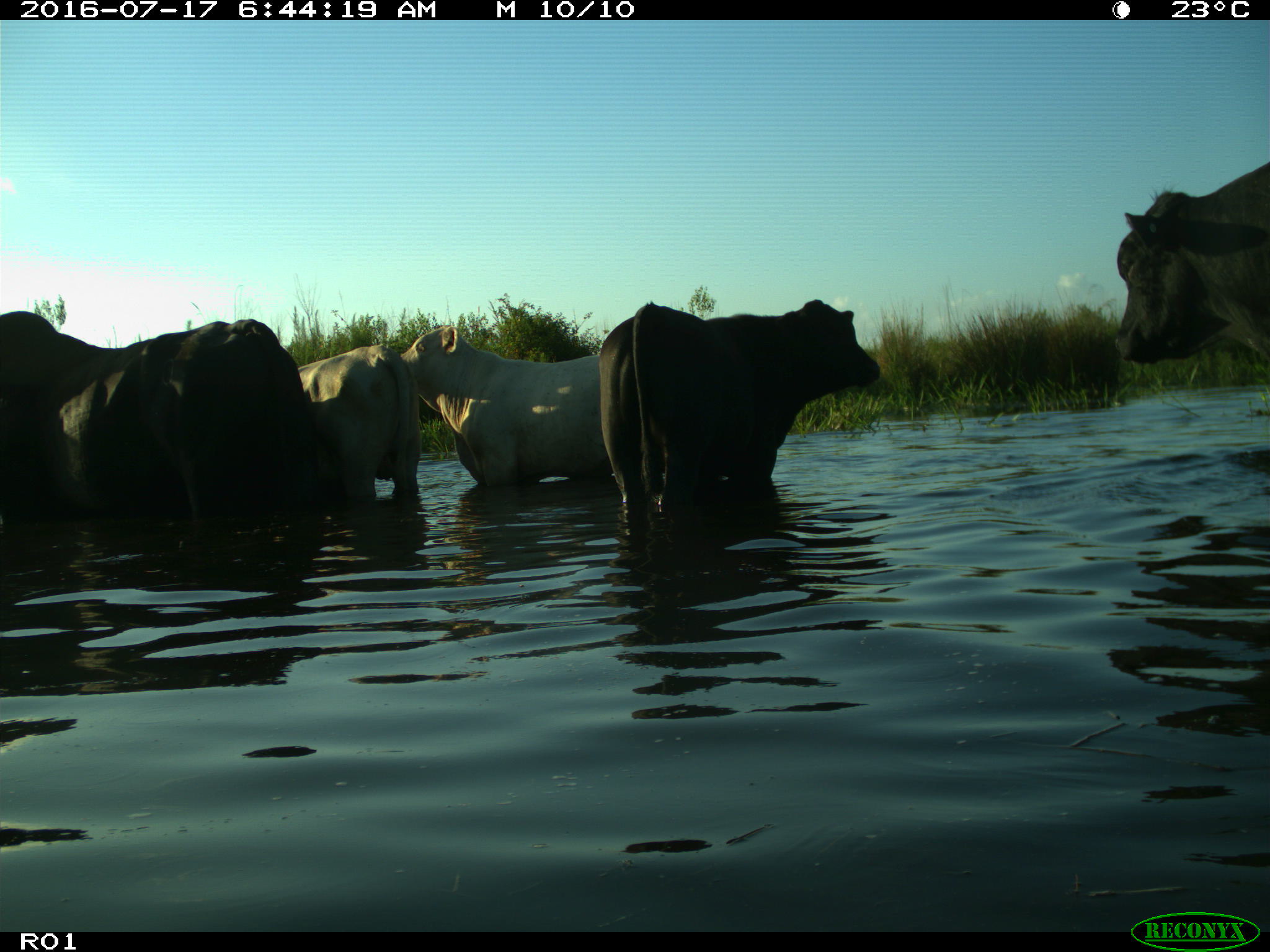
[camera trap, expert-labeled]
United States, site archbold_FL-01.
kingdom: Animalia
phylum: Chordata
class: Mammalia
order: Artiodactyla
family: Bovidae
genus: Bos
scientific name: Bos taurus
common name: domestic cow